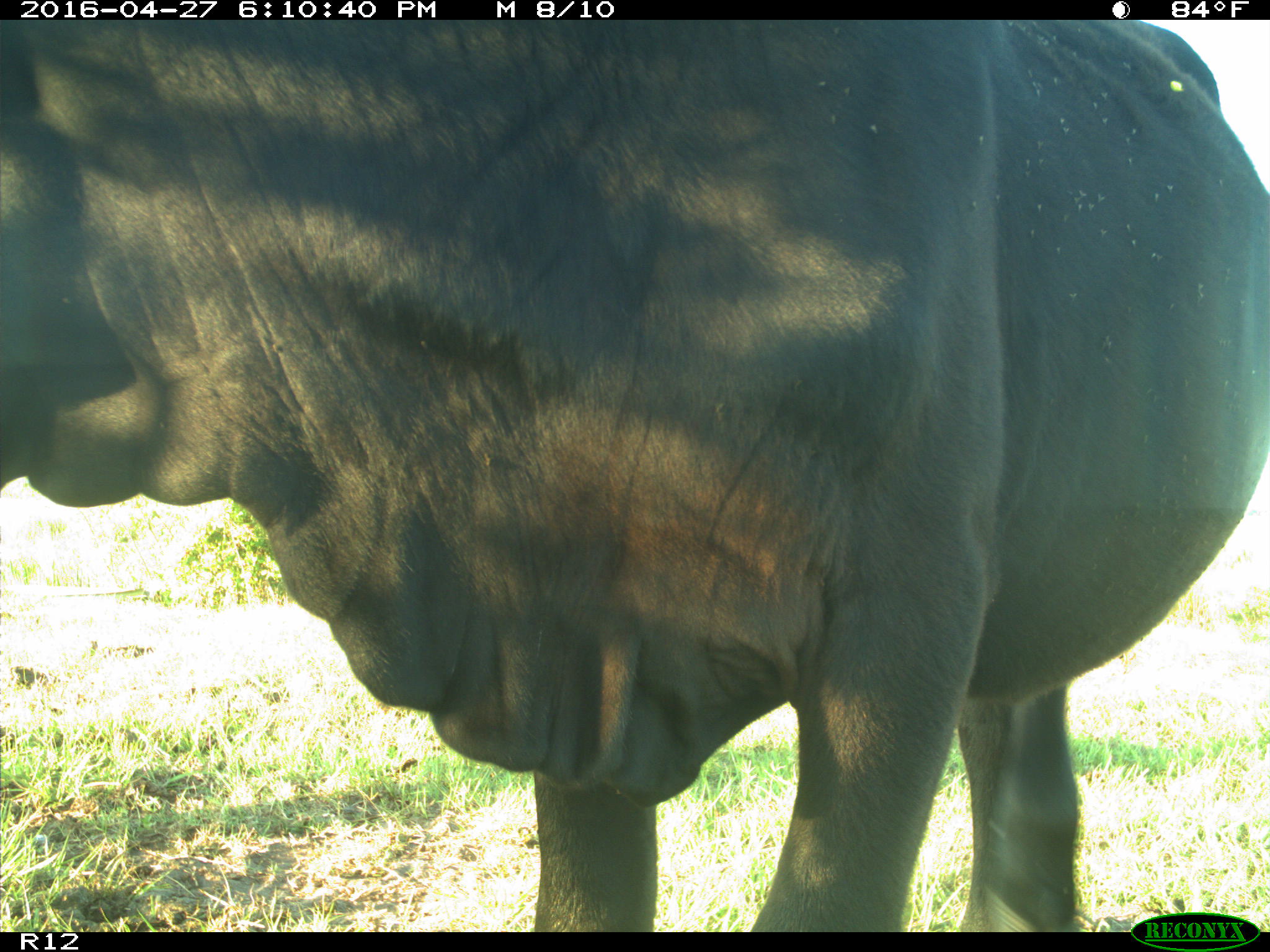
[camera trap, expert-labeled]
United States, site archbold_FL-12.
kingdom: Animalia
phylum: Chordata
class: Mammalia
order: Artiodactyla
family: Bovidae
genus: Bos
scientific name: Bos taurus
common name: domestic cow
Bos taurus (domestic cow).